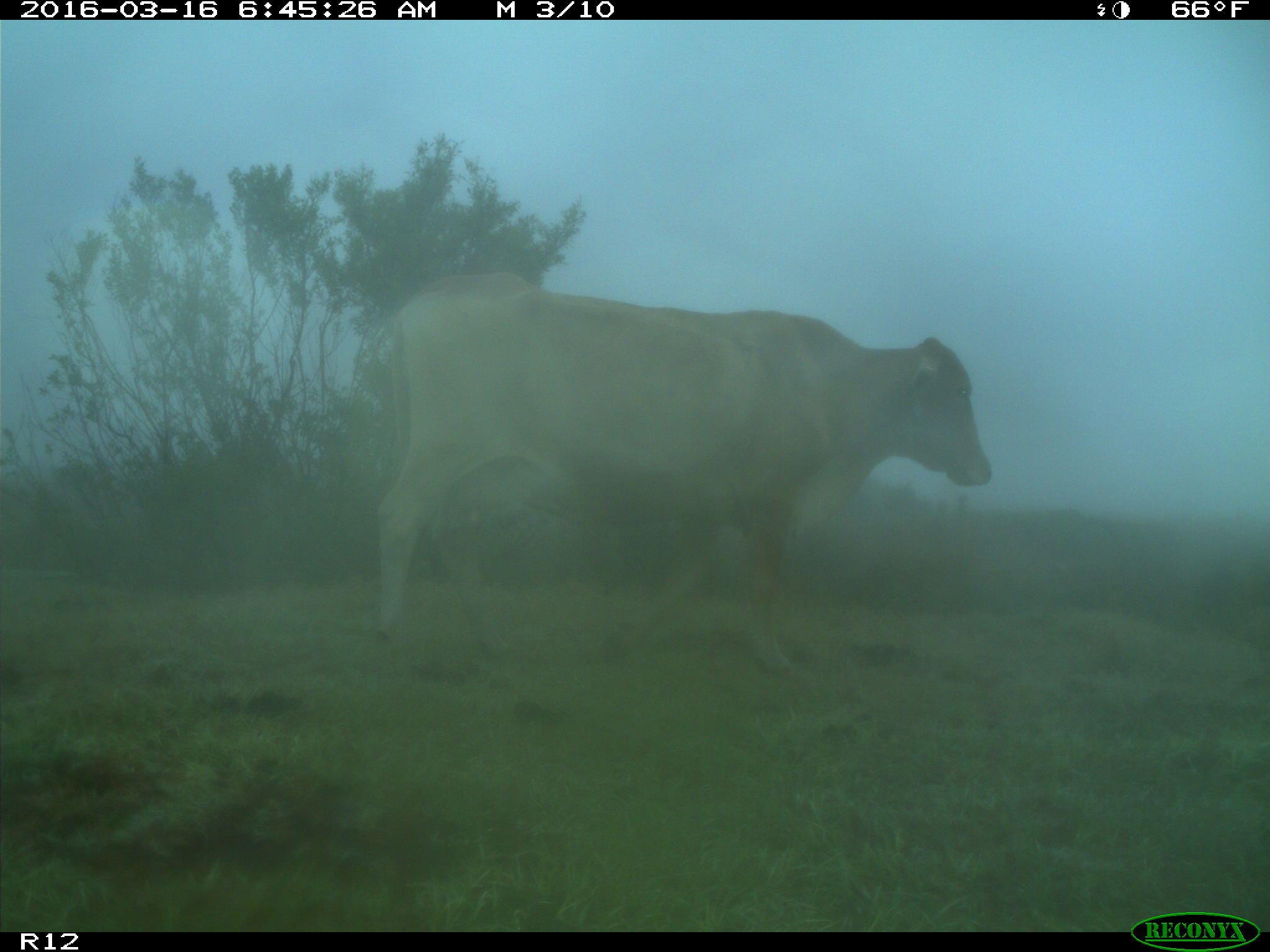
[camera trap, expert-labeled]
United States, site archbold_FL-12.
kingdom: Animalia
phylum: Chordata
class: Mammalia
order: Artiodactyla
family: Bovidae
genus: Bos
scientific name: Bos taurus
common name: domestic cow